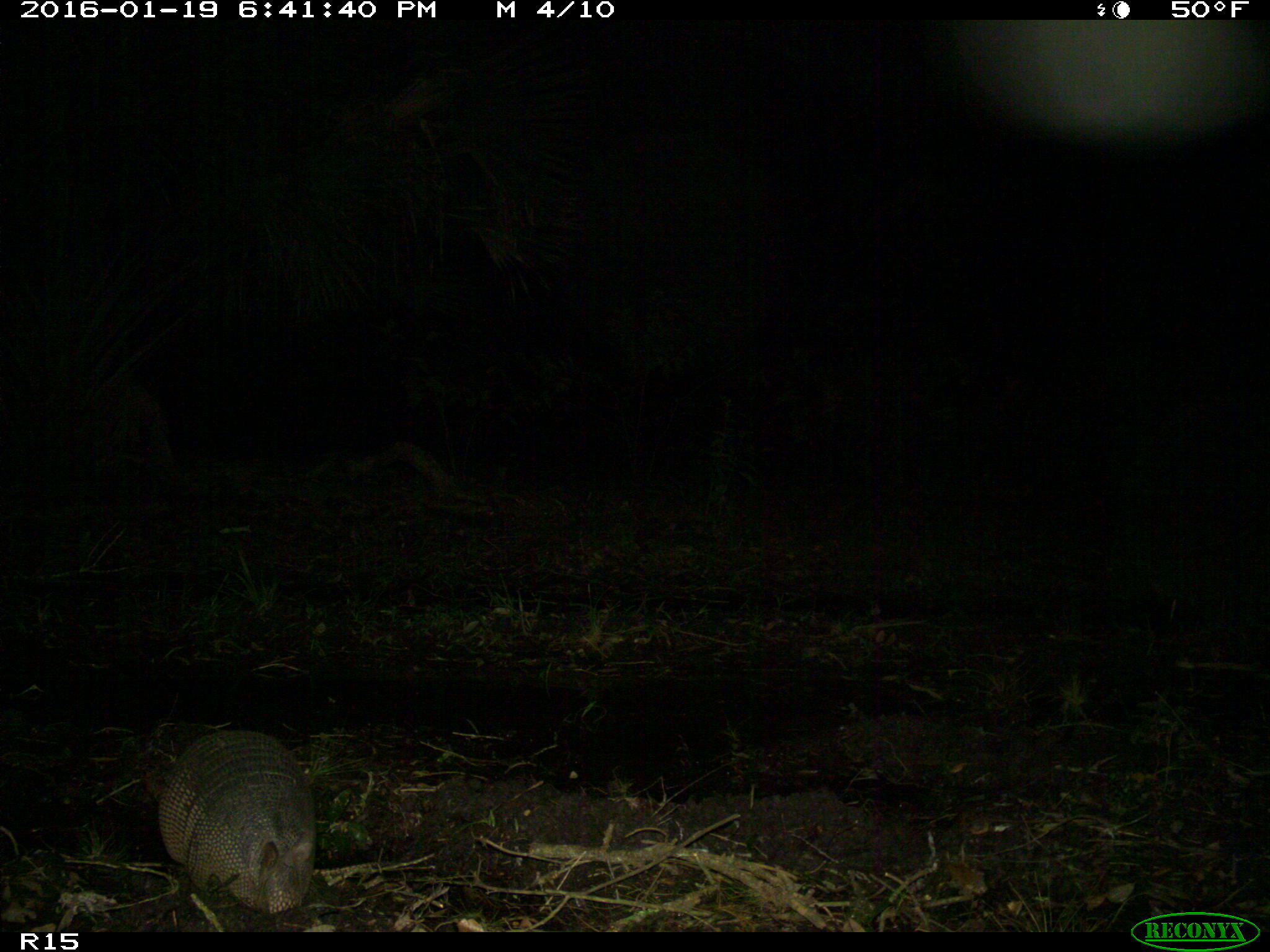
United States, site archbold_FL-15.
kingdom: Animalia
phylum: Chordata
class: Mammalia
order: Cingulata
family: Dasypodidae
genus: Dasypus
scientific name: Dasypus novemcinctus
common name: nine-banded armadillo